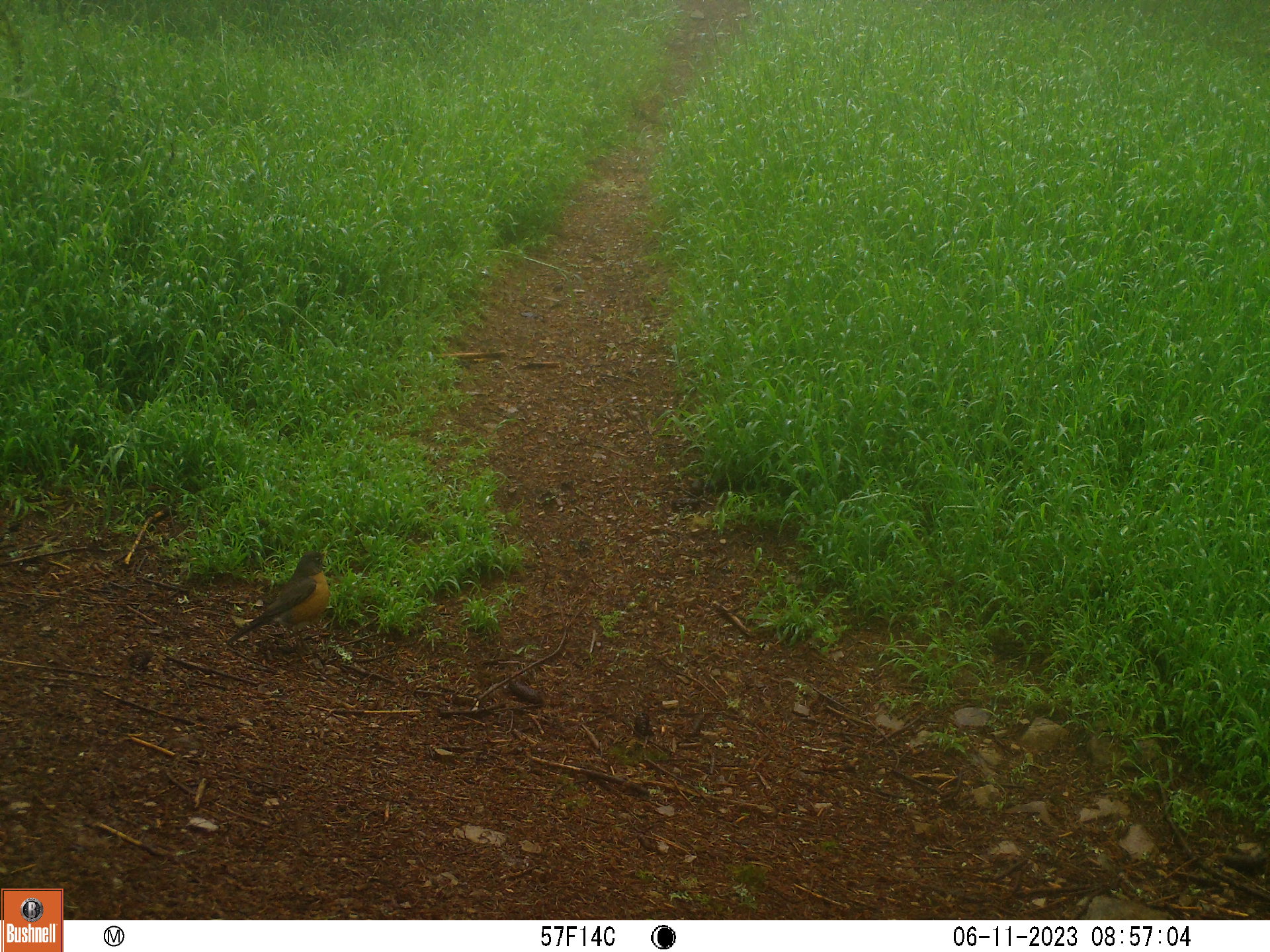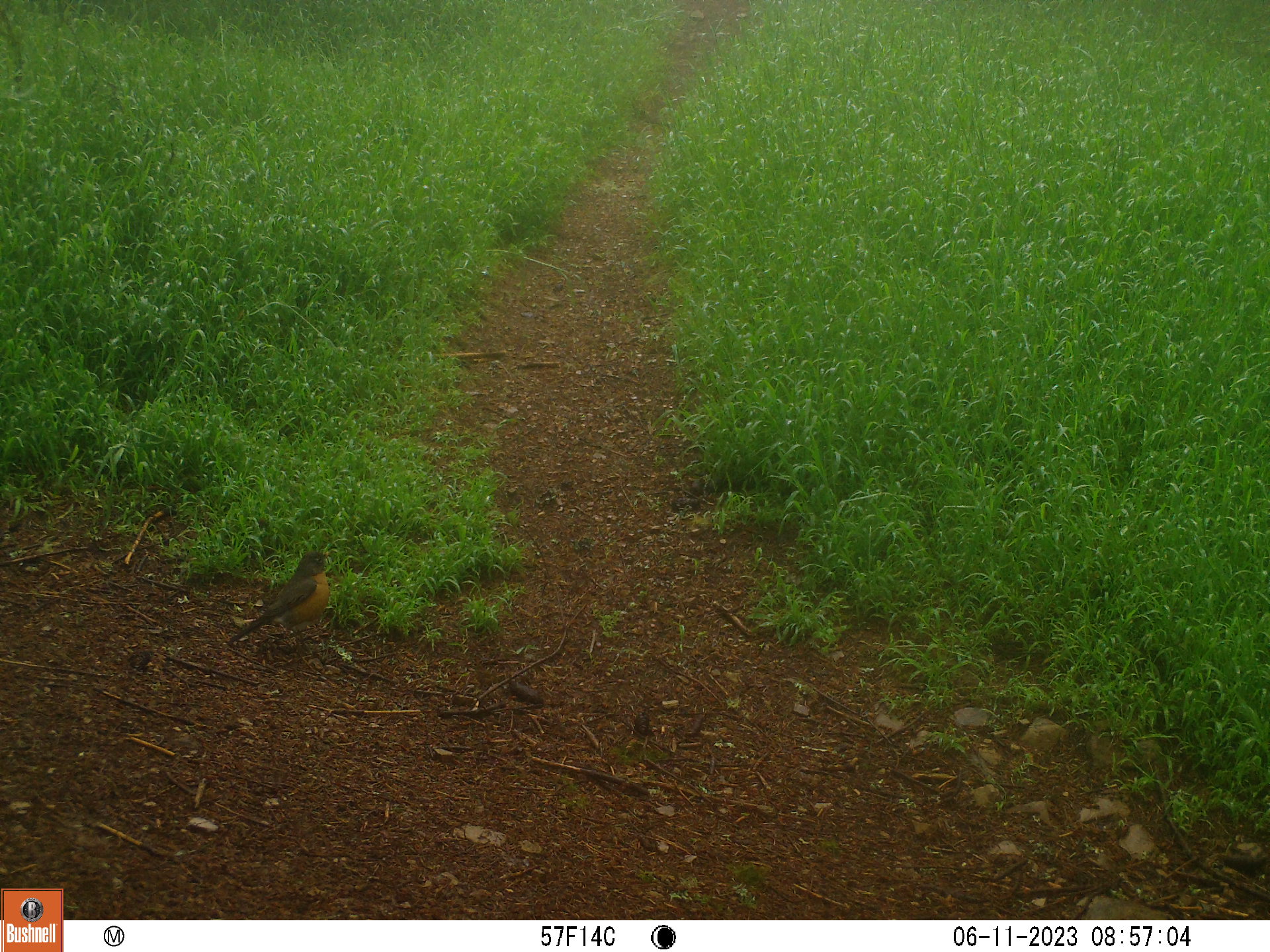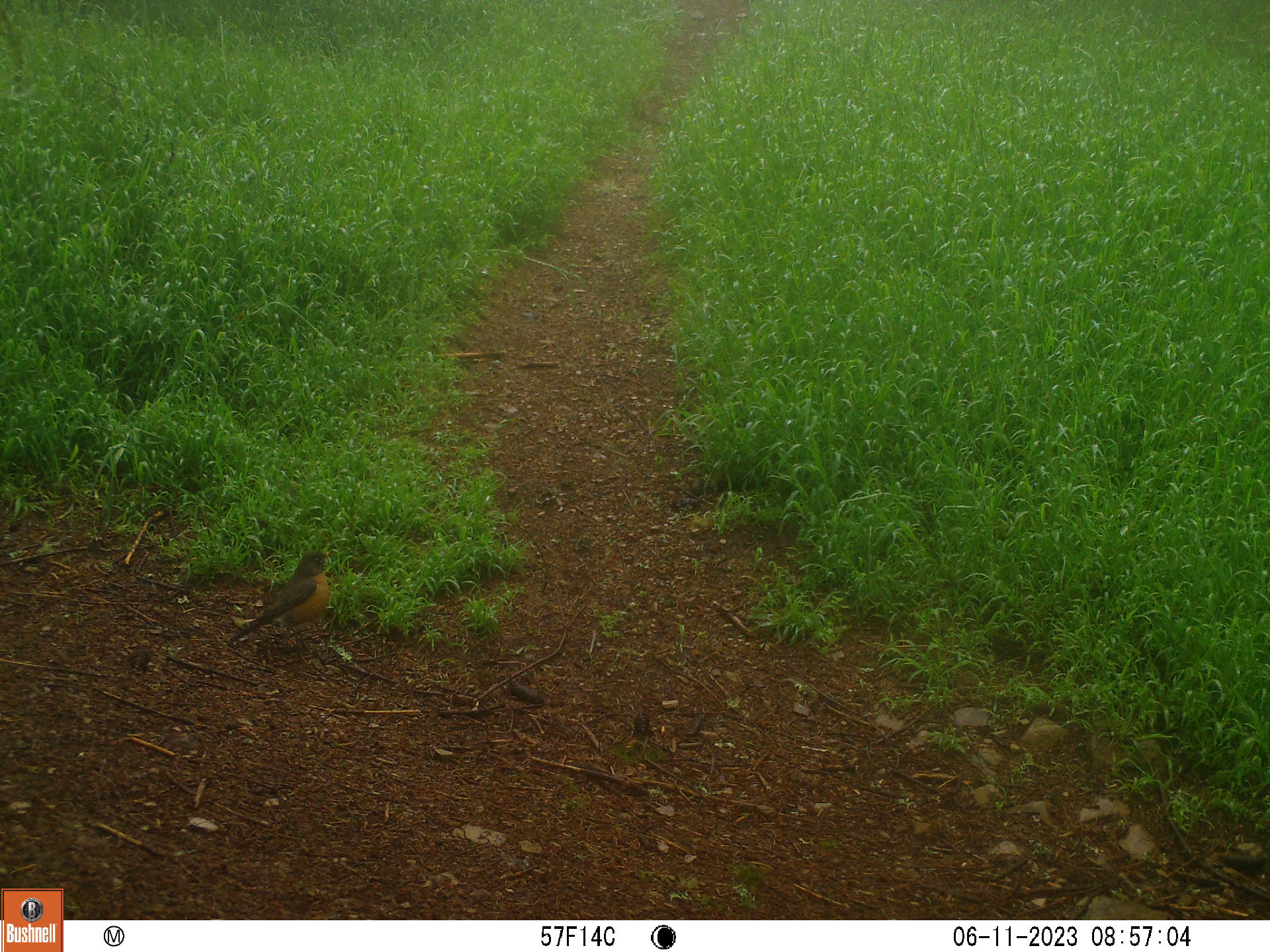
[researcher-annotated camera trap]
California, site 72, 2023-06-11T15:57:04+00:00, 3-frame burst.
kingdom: Animalia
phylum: Chordata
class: Aves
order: Passeriformes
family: Turdidae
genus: Turdus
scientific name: Turdus migratorius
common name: american robin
American robin (Turdus migratorius).